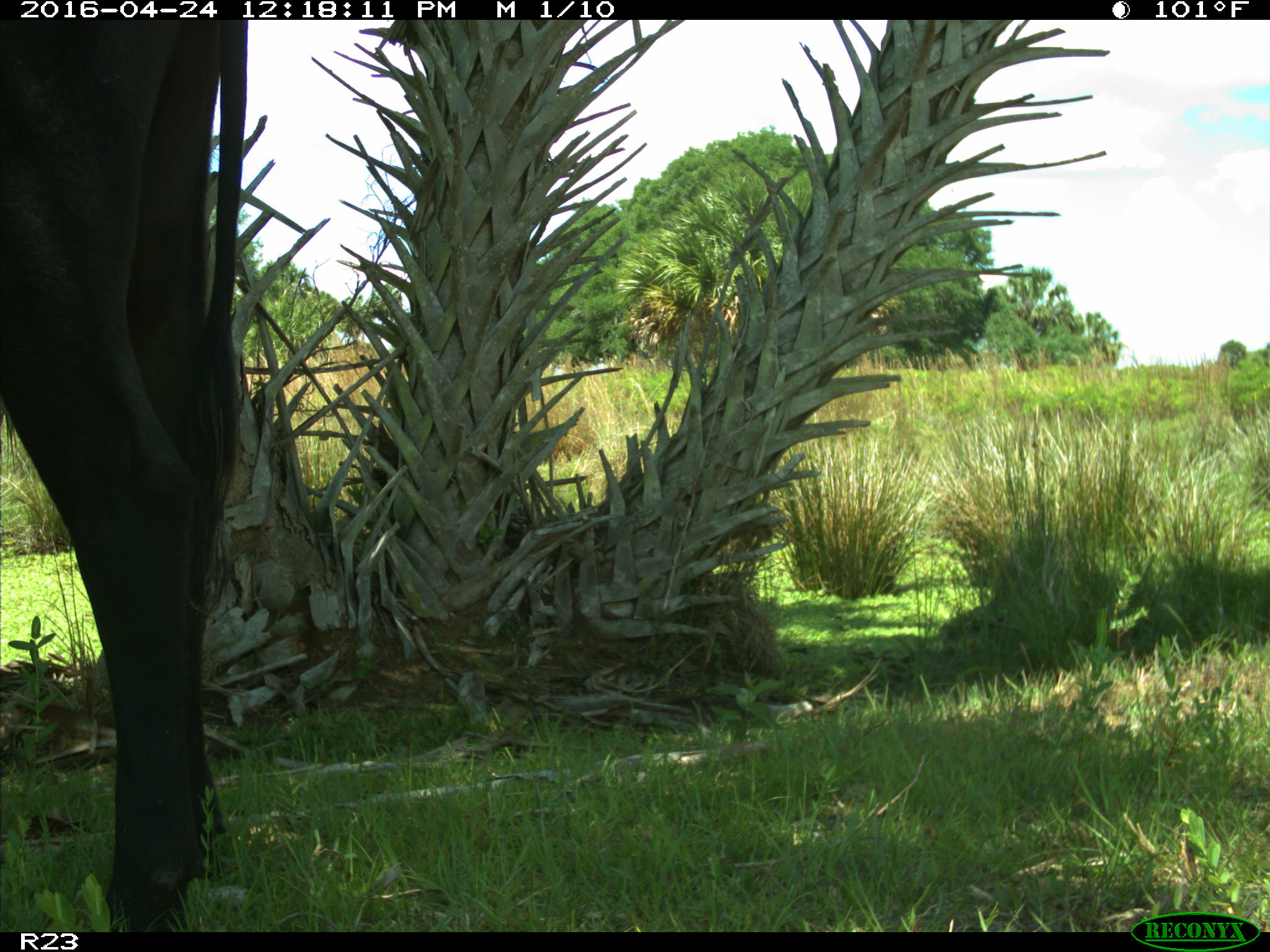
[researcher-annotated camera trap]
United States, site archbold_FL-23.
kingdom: Animalia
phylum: Chordata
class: Mammalia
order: Artiodactyla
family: Bovidae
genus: Bos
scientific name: Bos taurus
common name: domestic cow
Bos taurus (domestic cow).